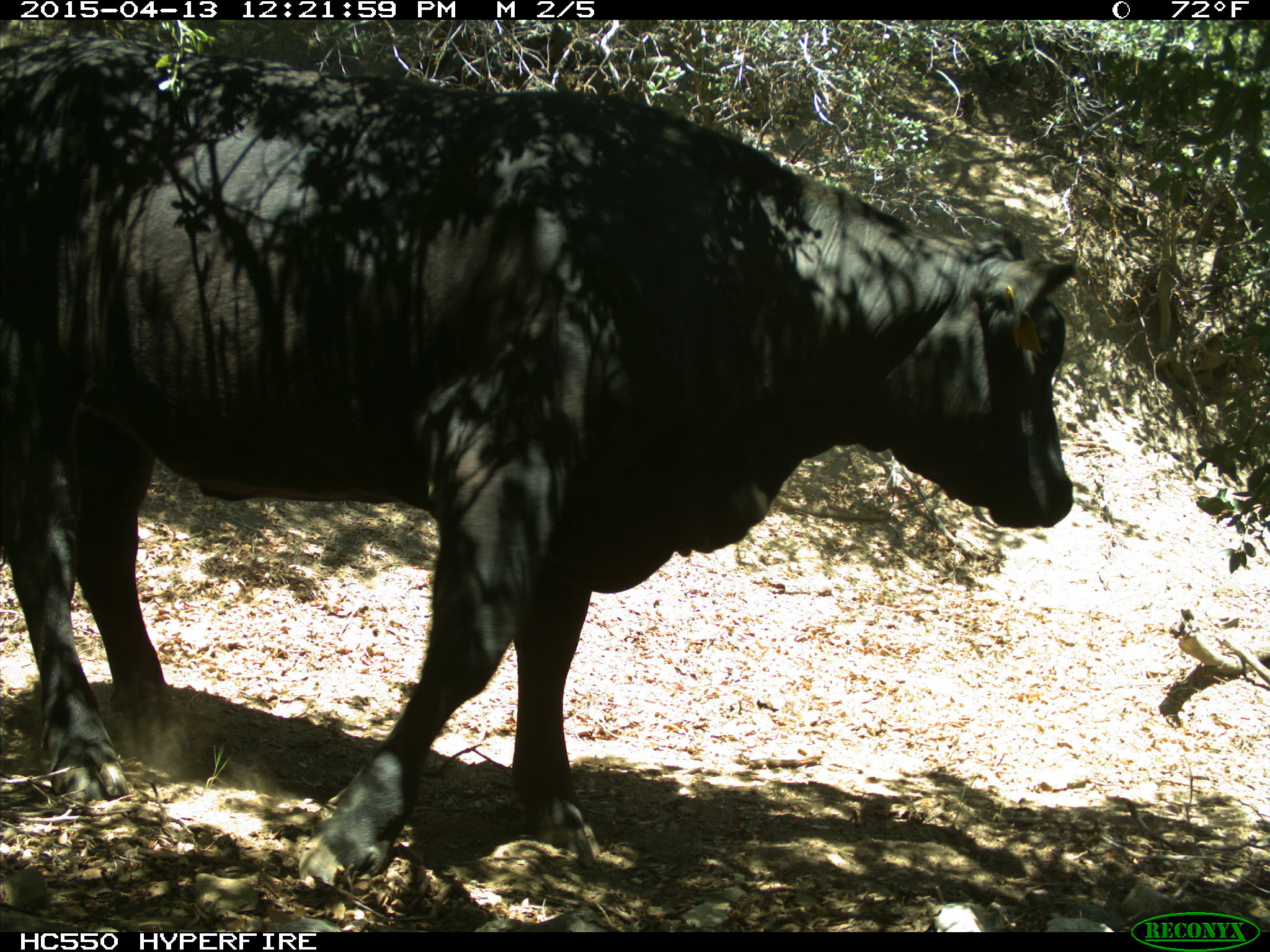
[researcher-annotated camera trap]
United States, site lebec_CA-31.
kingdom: Animalia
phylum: Chordata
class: Mammalia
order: Artiodactyla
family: Bovidae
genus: Bos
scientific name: Bos taurus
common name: domestic cow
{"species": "Bos taurus (domestic cow)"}